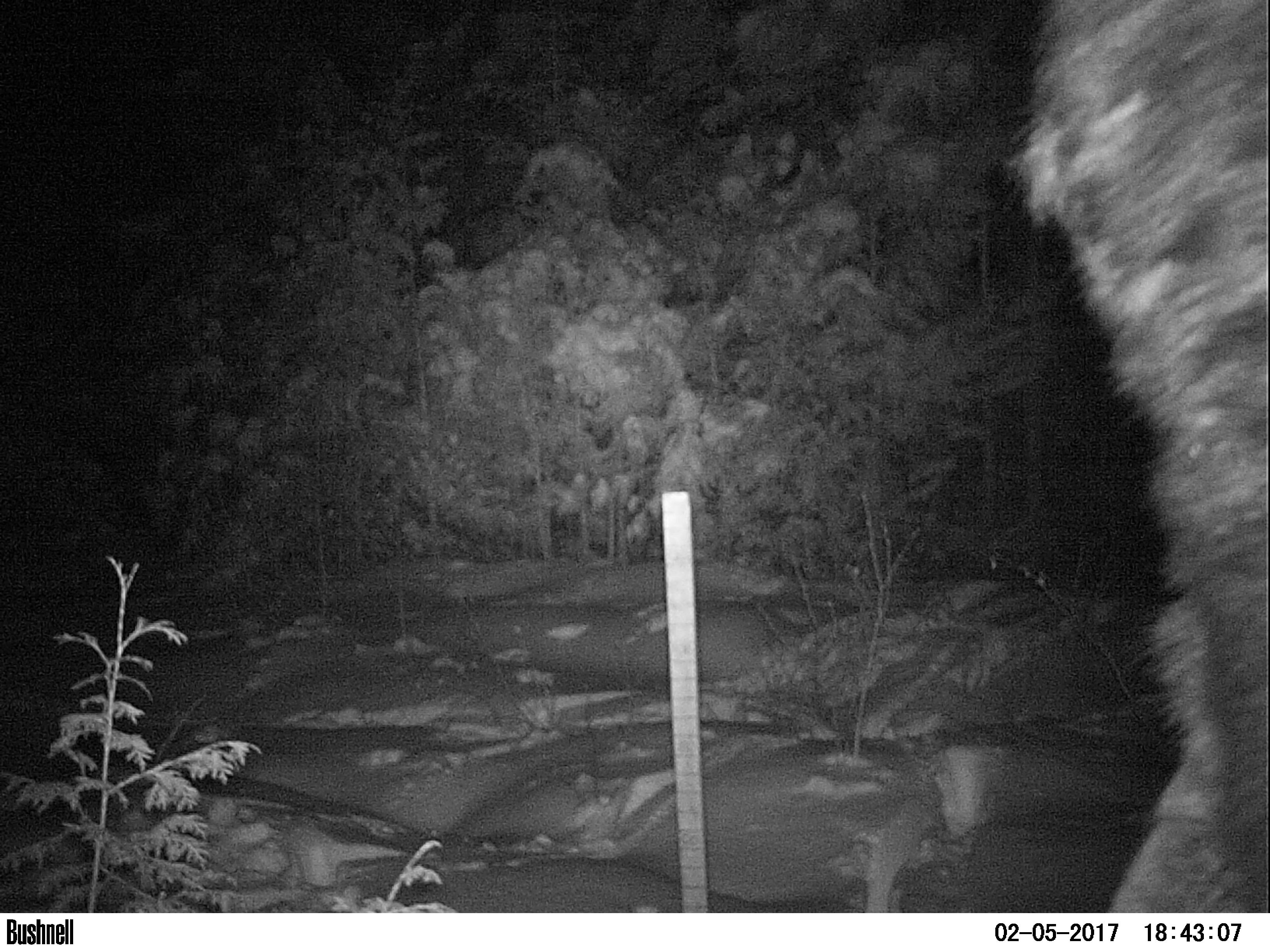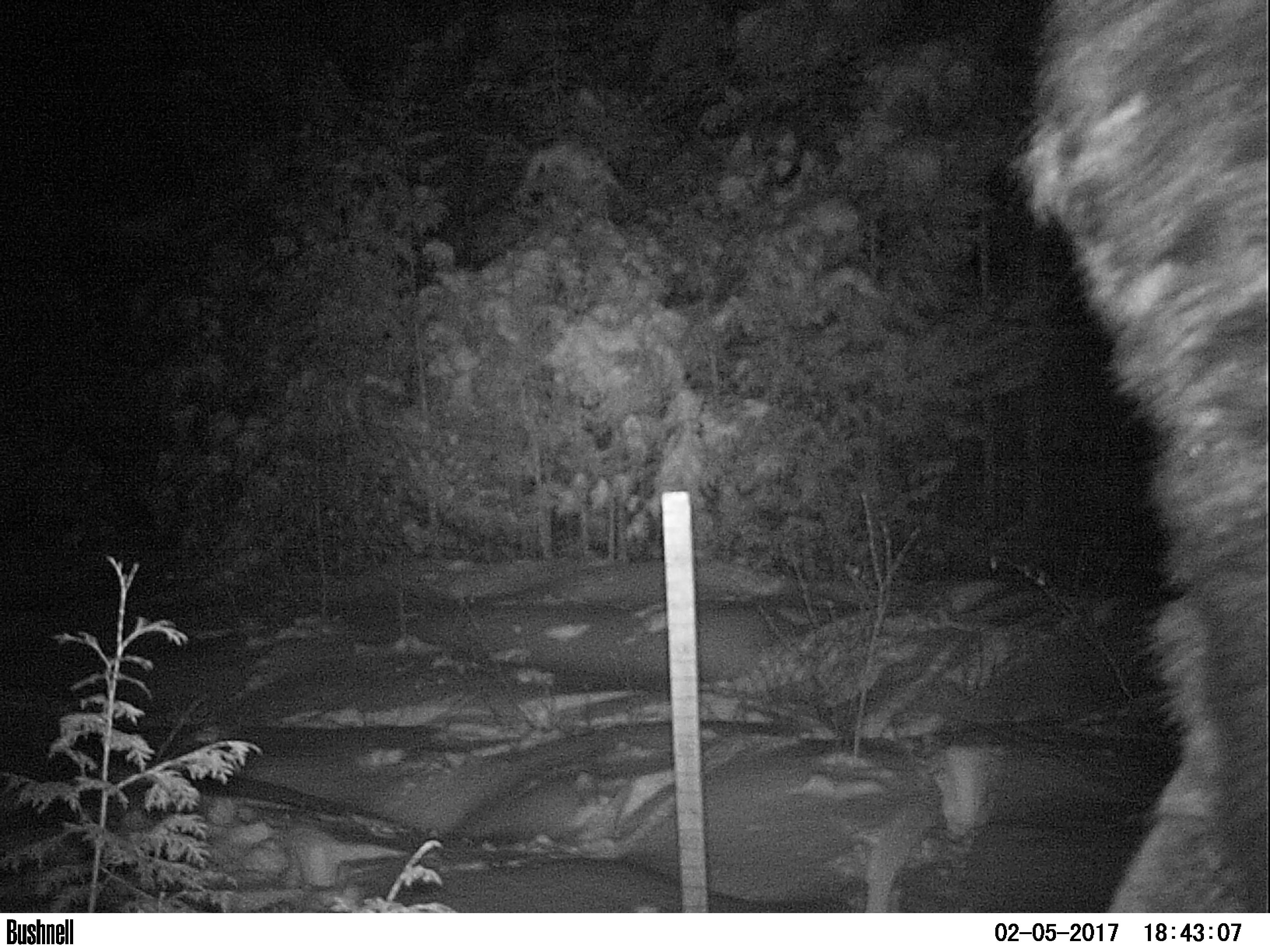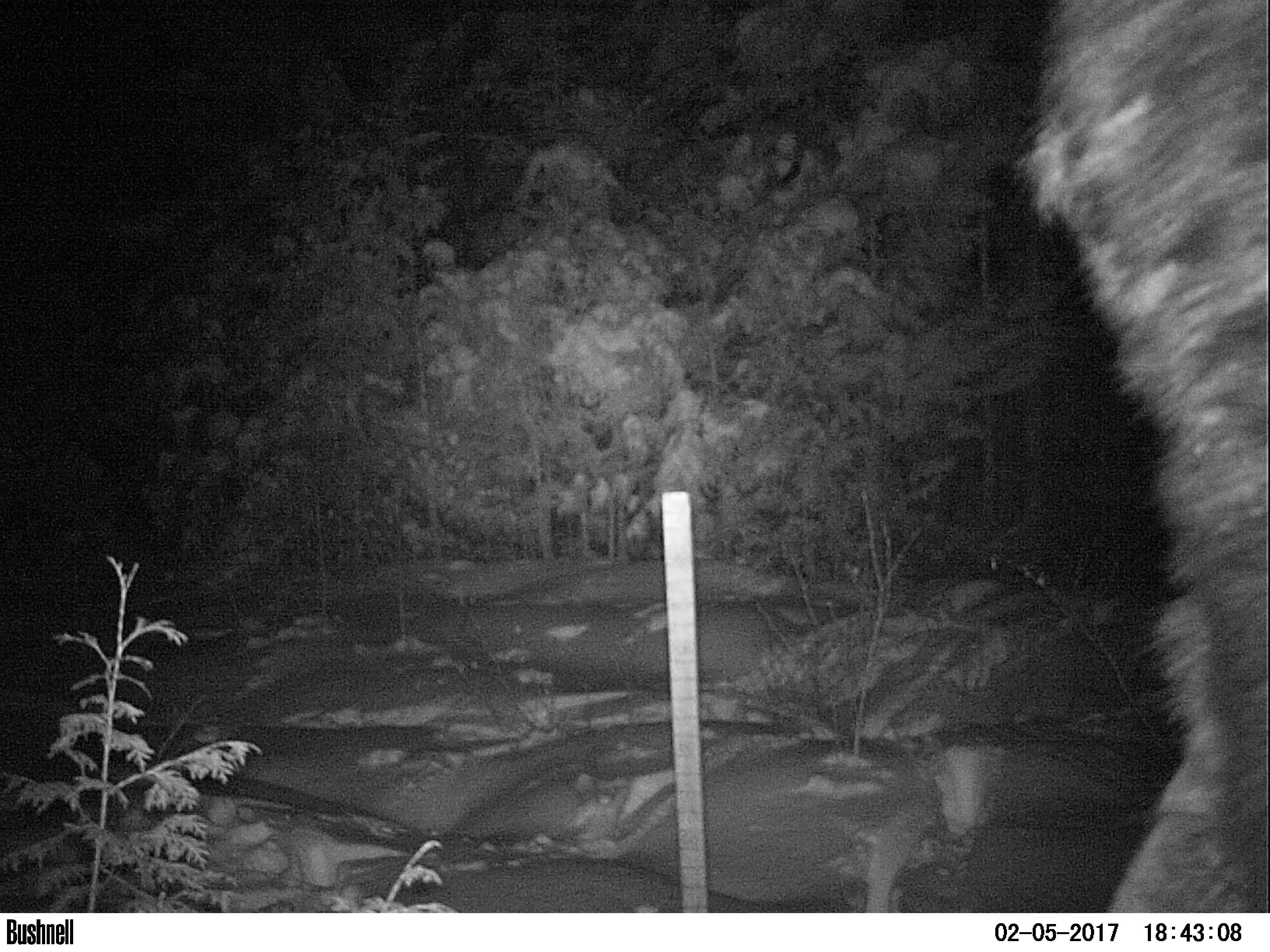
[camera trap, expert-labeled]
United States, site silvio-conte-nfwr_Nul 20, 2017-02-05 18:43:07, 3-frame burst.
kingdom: Animalia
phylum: Chordata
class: Mammalia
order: Artiodactyla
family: Cervidae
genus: Alces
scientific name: Alces alces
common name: moose